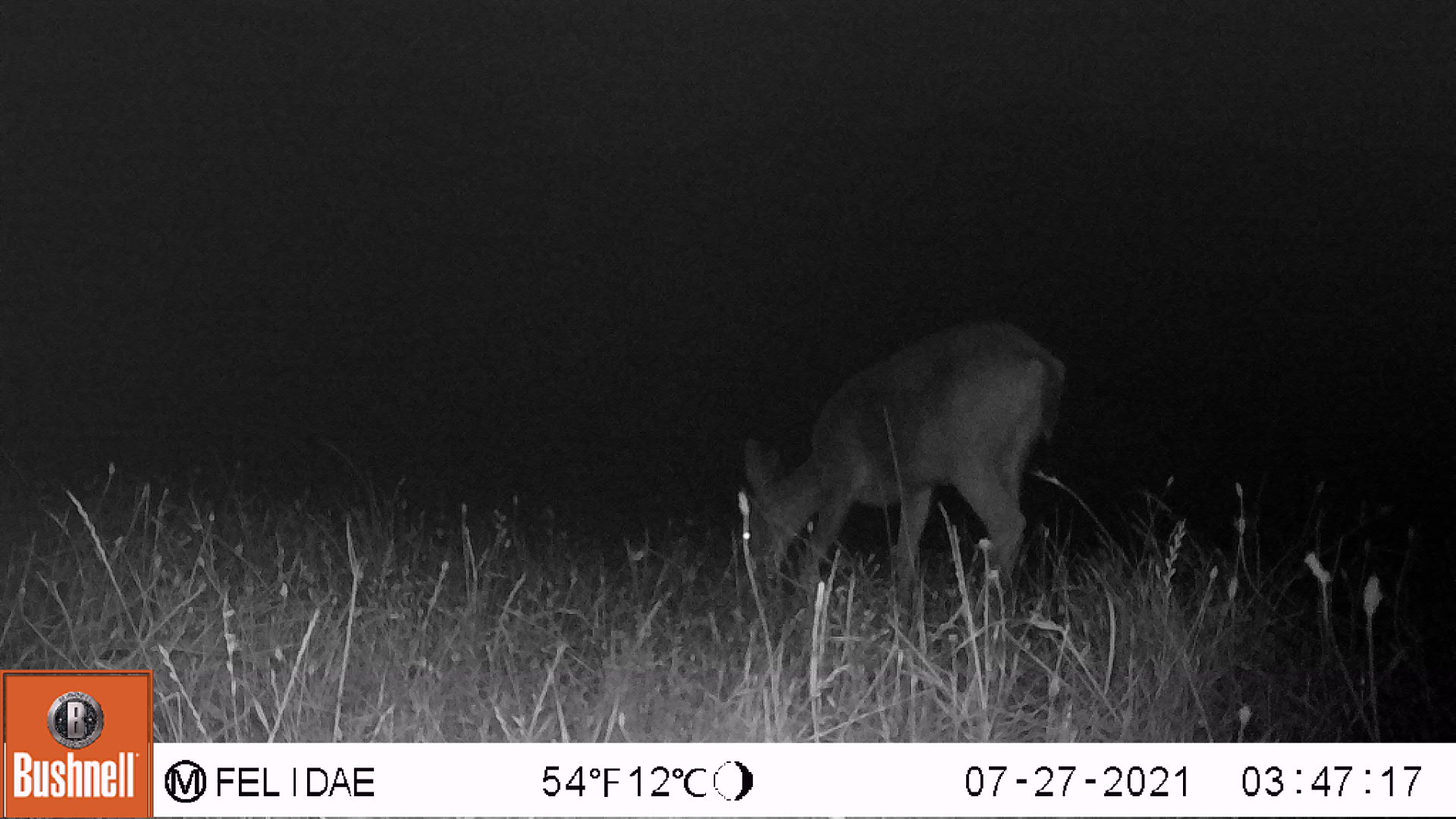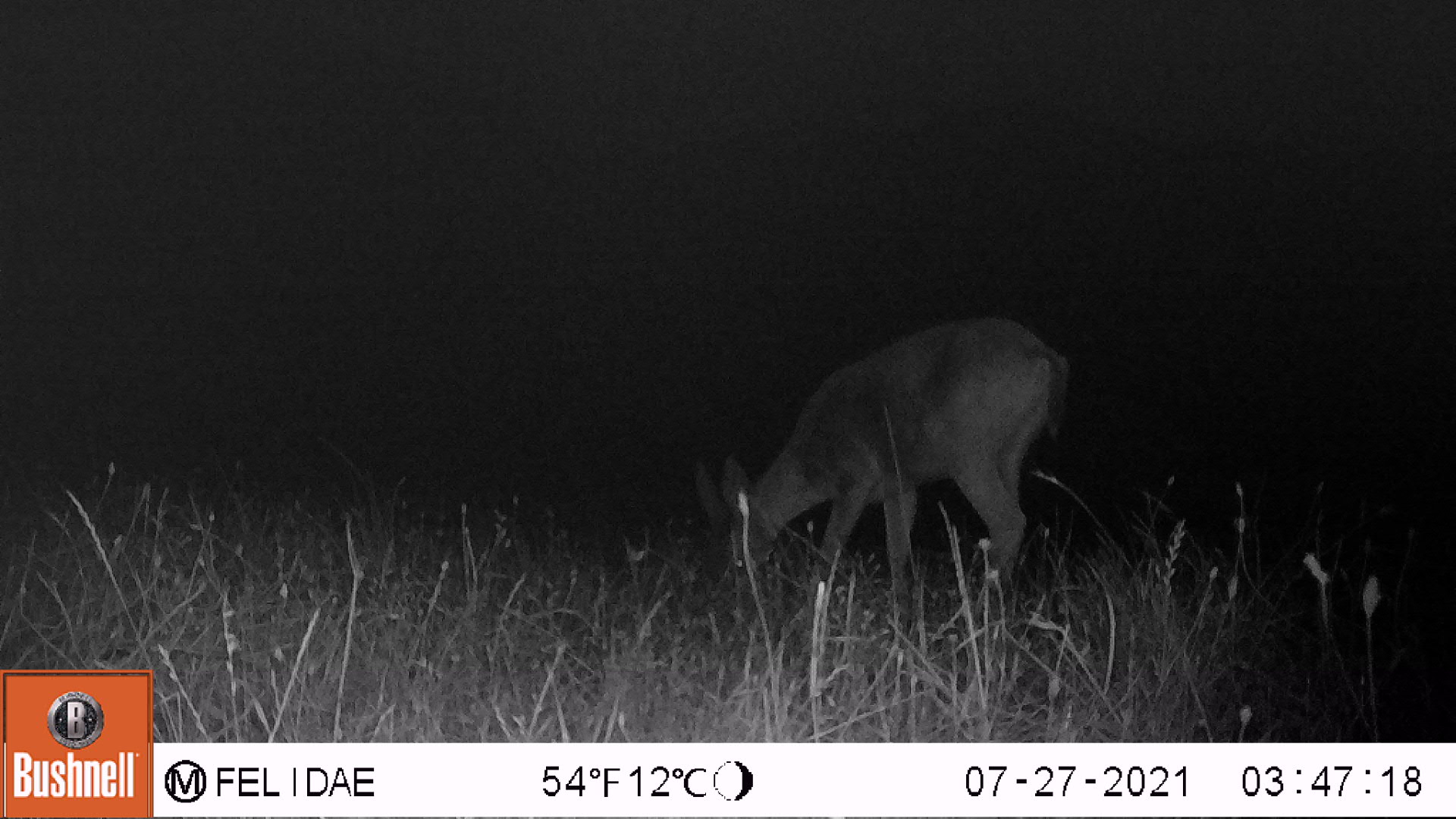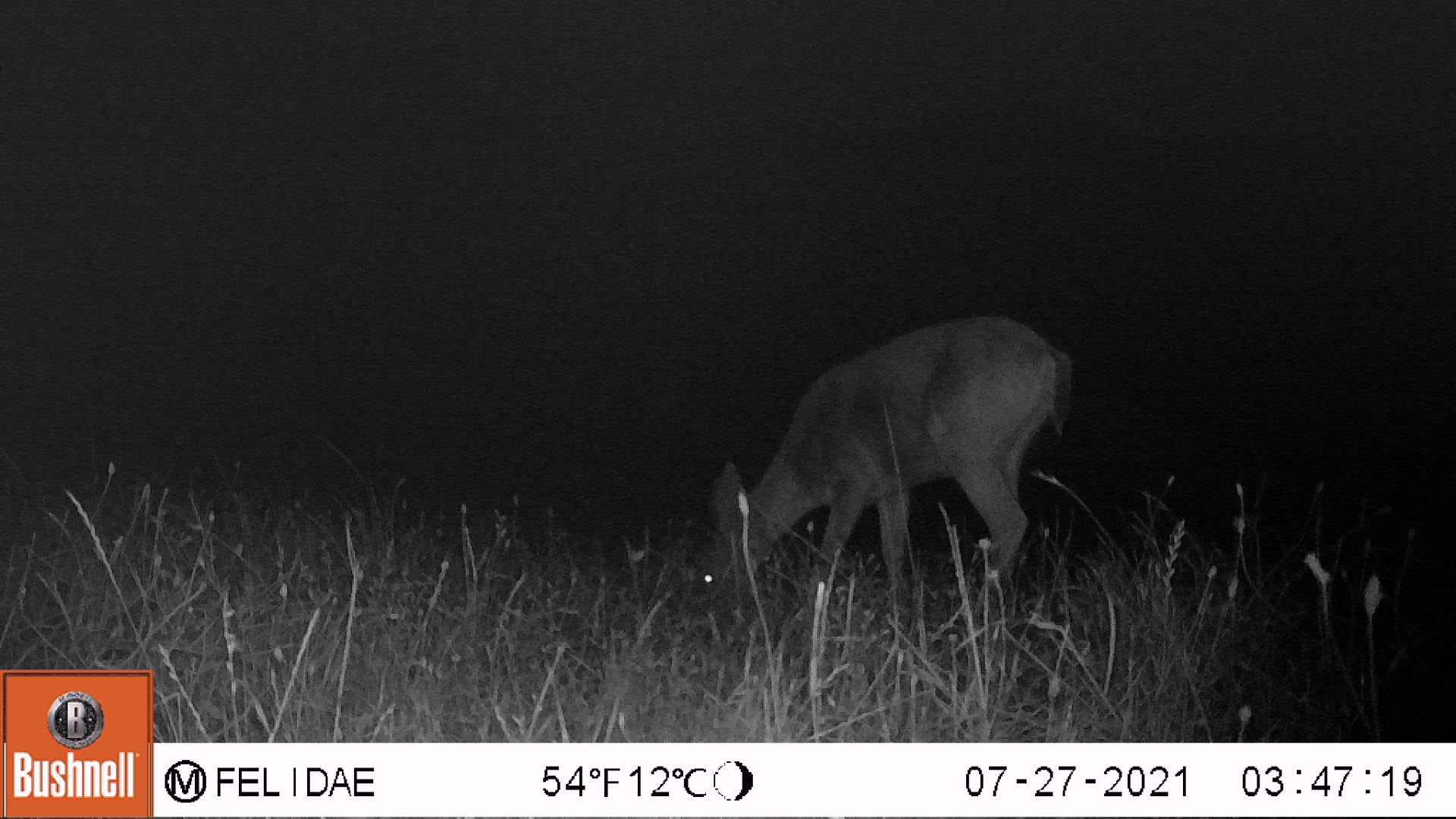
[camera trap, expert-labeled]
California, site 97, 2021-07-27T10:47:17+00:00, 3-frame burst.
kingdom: Animalia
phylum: Chordata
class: Mammalia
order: Artiodactyla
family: Cervidae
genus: Odocoileus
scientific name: Odocoileus hemionus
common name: mule deer